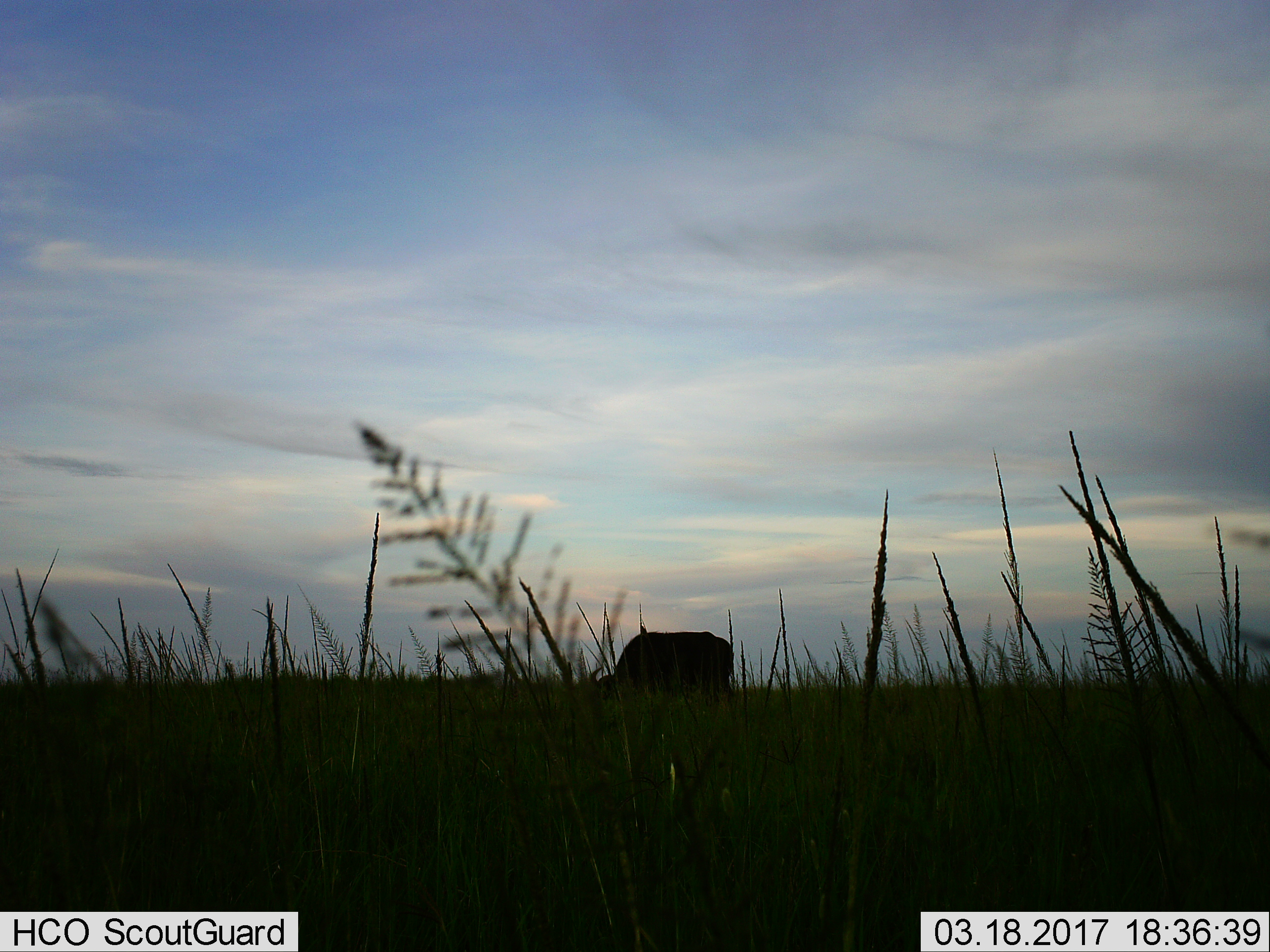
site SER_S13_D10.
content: unidentified animal